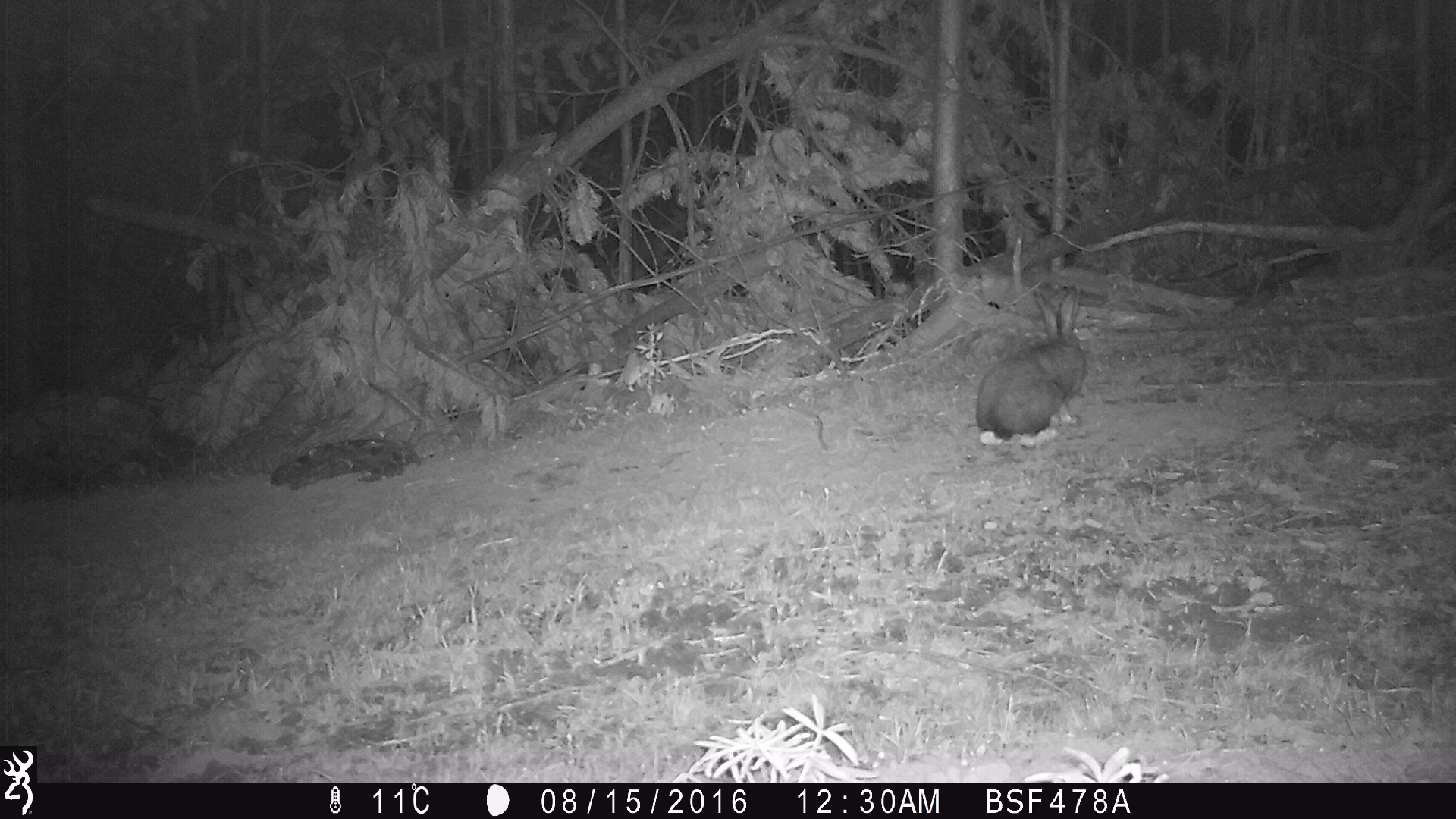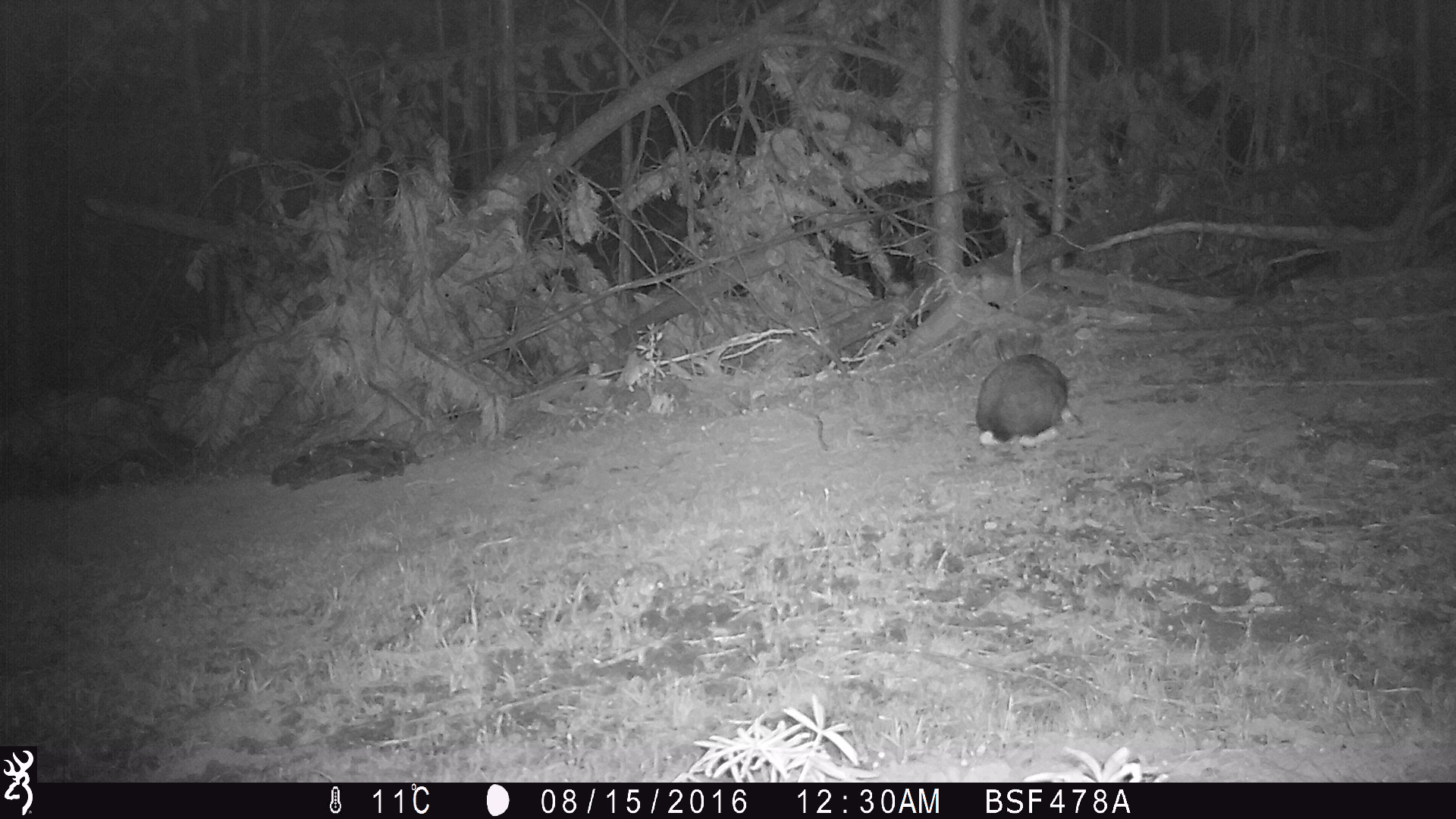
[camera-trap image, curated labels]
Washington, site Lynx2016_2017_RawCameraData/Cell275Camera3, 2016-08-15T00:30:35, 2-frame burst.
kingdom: Animalia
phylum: Chordata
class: Mammalia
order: Lagomorpha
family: Leporidae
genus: Lepus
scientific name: Lepus americanus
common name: snowshoe hare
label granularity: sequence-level